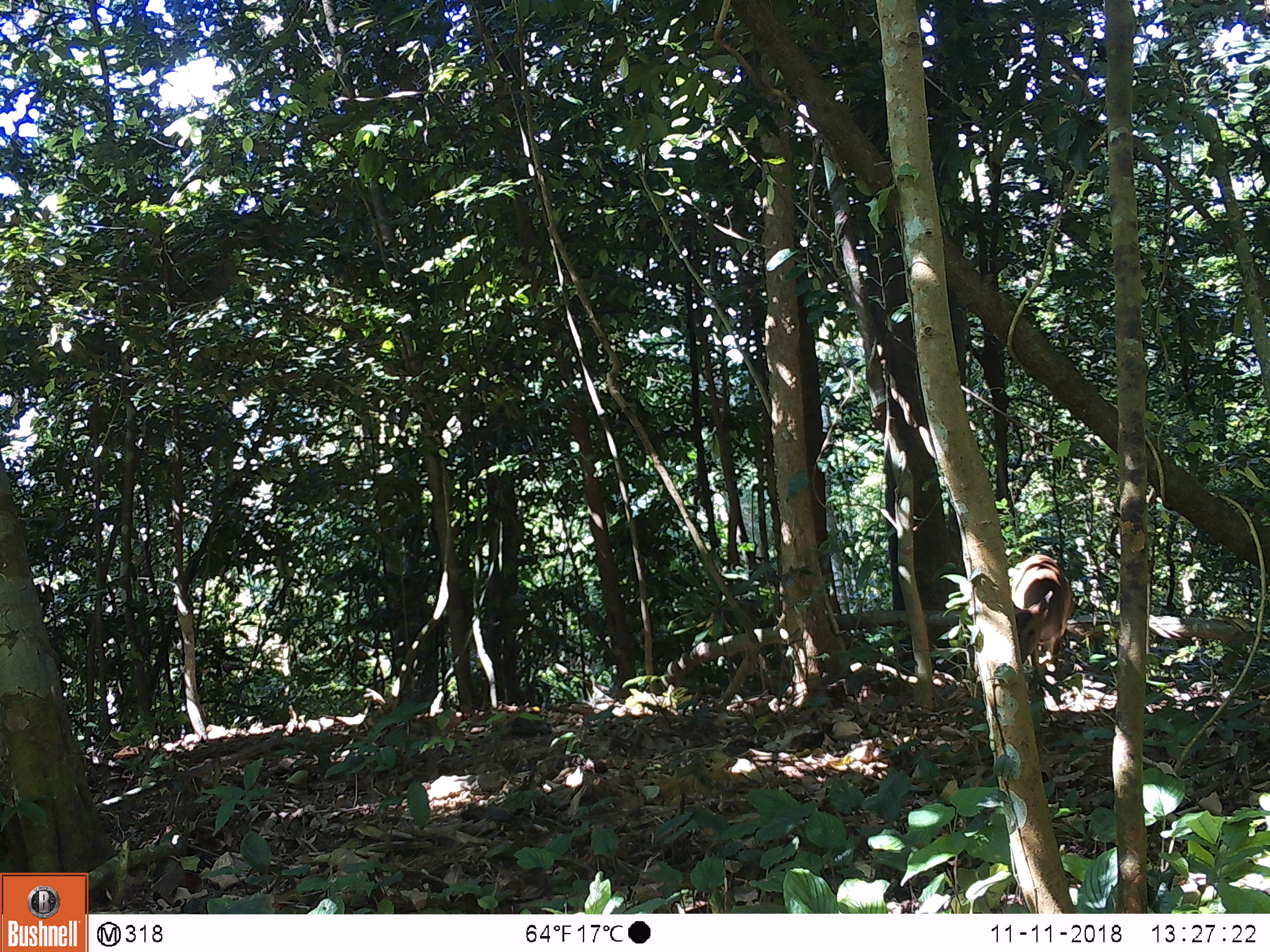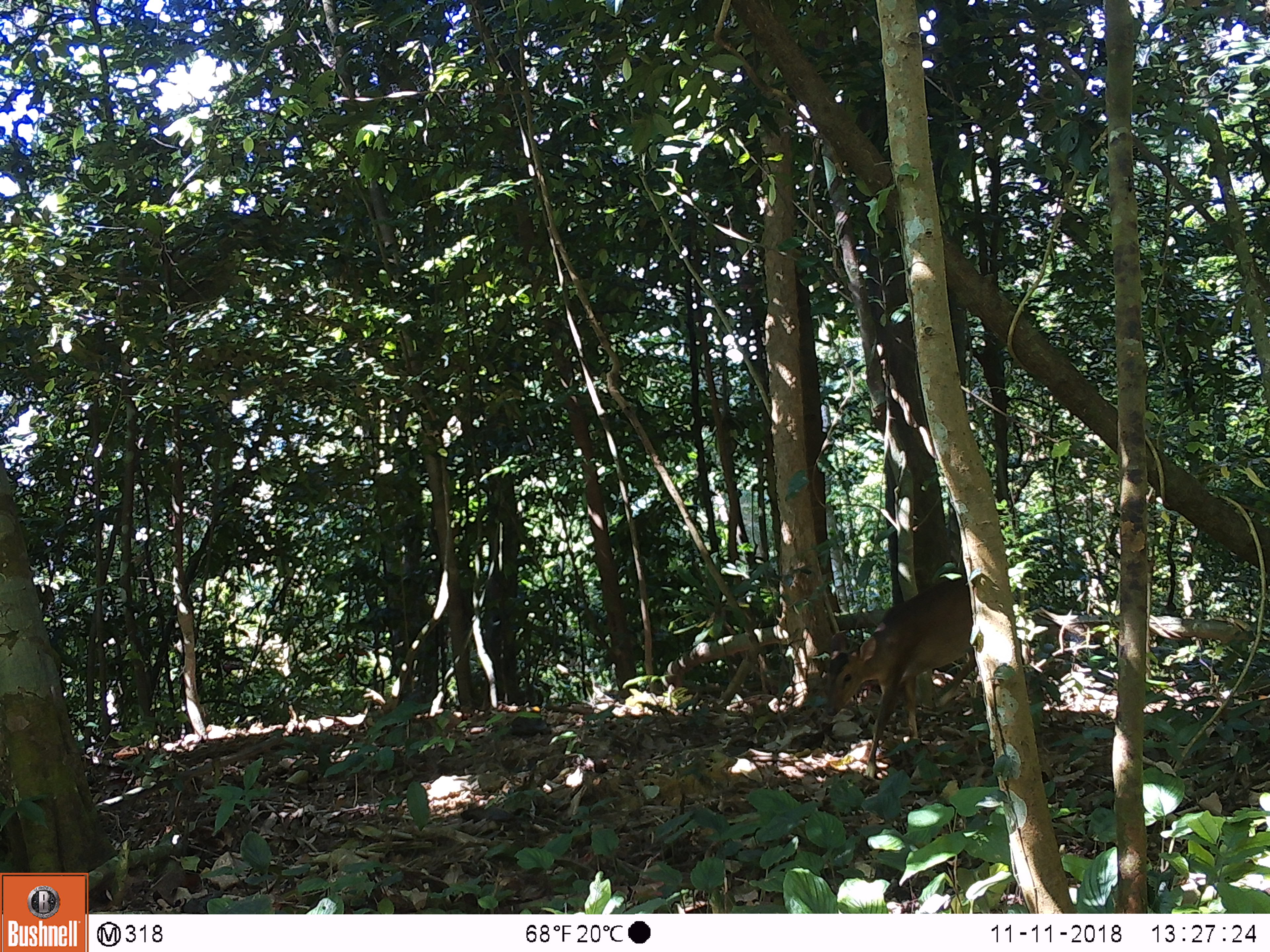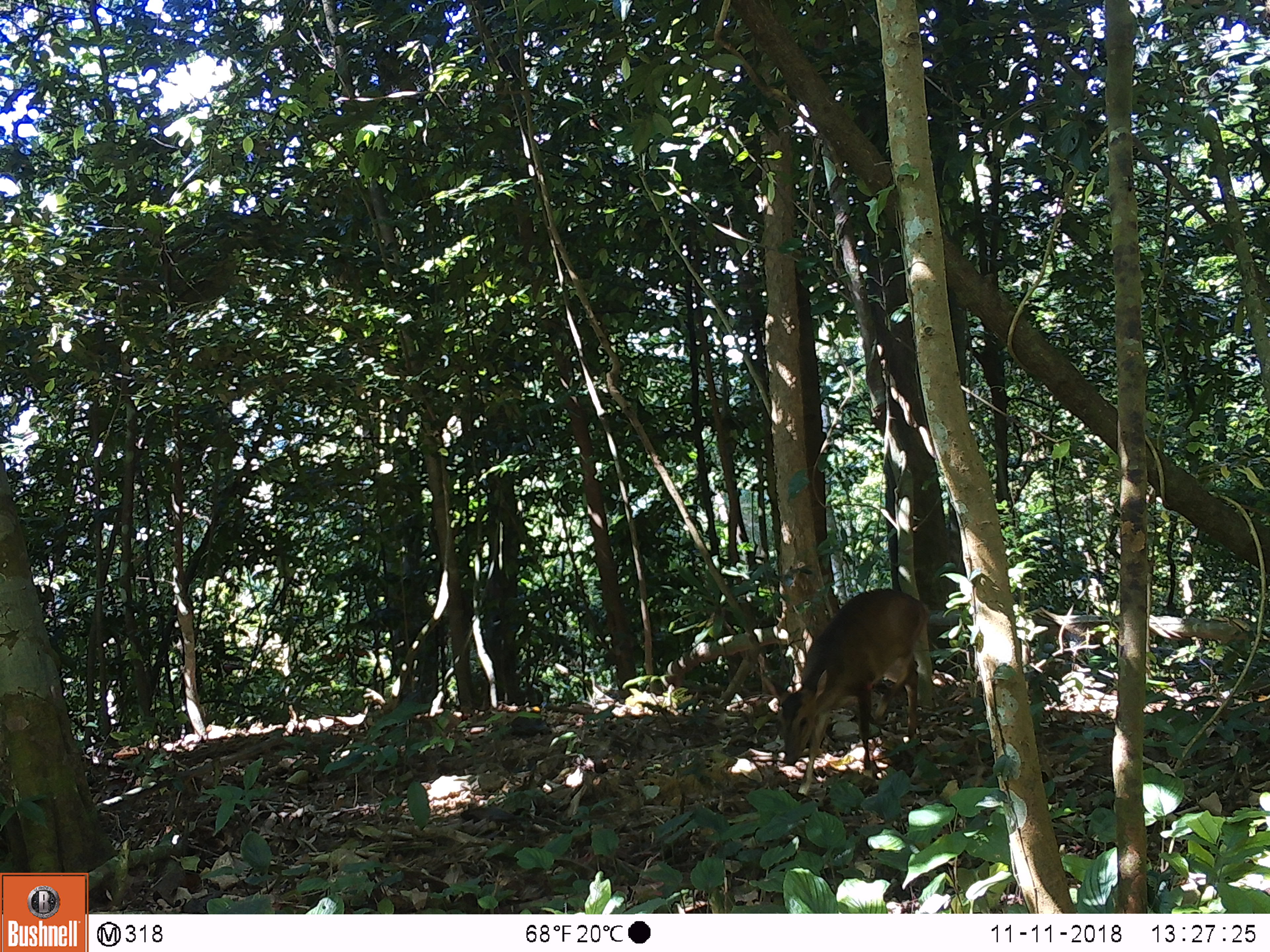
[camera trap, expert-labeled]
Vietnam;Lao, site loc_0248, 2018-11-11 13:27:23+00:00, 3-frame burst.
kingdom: Animalia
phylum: Chordata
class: Mammalia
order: Artiodactyla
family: Cervidae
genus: Muntiacus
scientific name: Muntiacus vuquangensis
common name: large-antlered muntjac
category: large antlered muntjac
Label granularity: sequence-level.